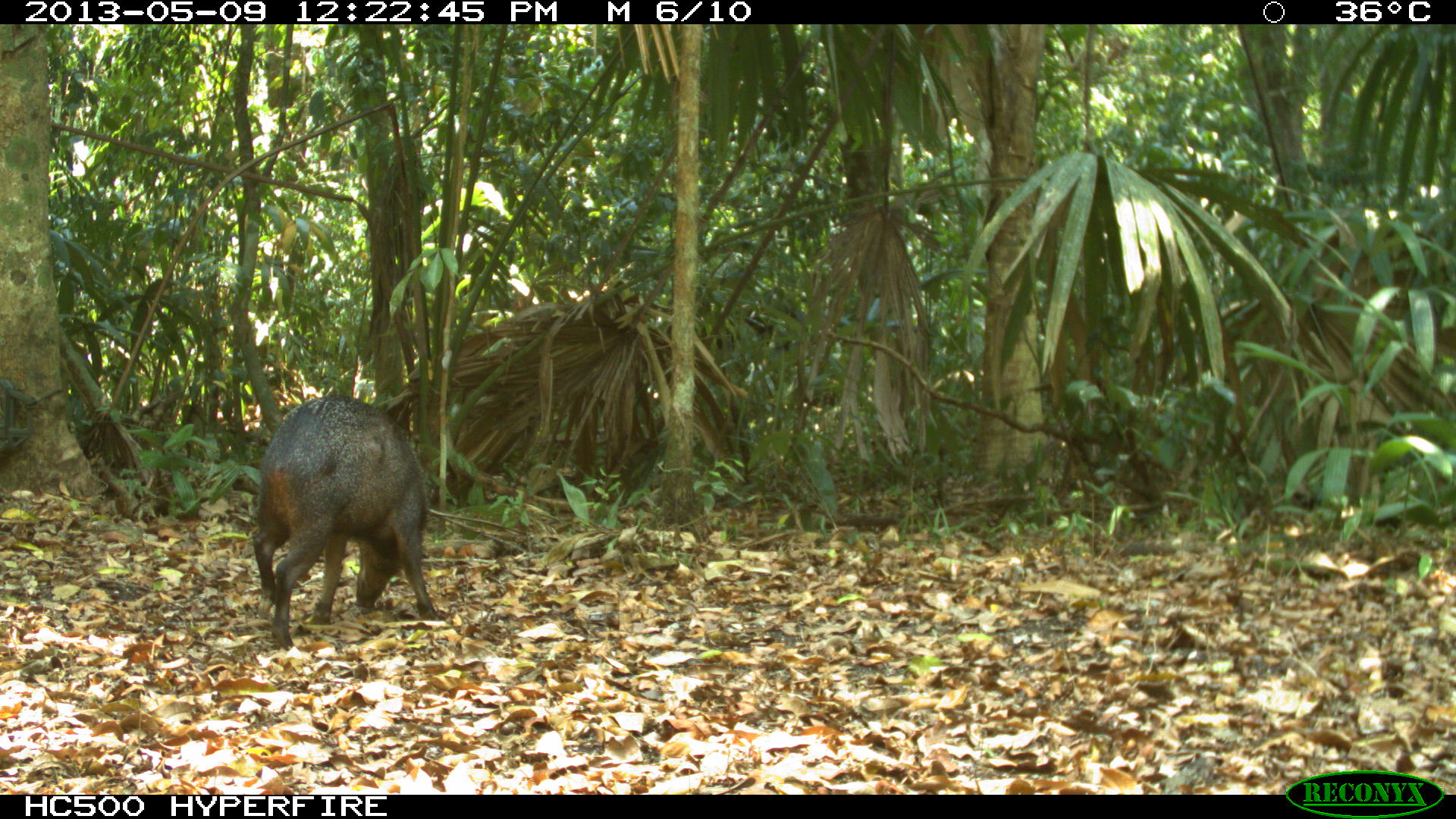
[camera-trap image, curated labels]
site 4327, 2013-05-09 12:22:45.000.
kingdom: Animalia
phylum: Chordata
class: Mammalia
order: Artiodactyla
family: Tayassuidae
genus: Pecari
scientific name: Pecari tajacu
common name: collared peccary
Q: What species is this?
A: Pecari tajacu (collared peccary).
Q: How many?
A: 1.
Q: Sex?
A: Female.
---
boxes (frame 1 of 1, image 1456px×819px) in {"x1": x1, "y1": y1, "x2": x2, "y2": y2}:
pecari tajacu: {"x1": 250, "y1": 391, "x2": 442, "y2": 650}